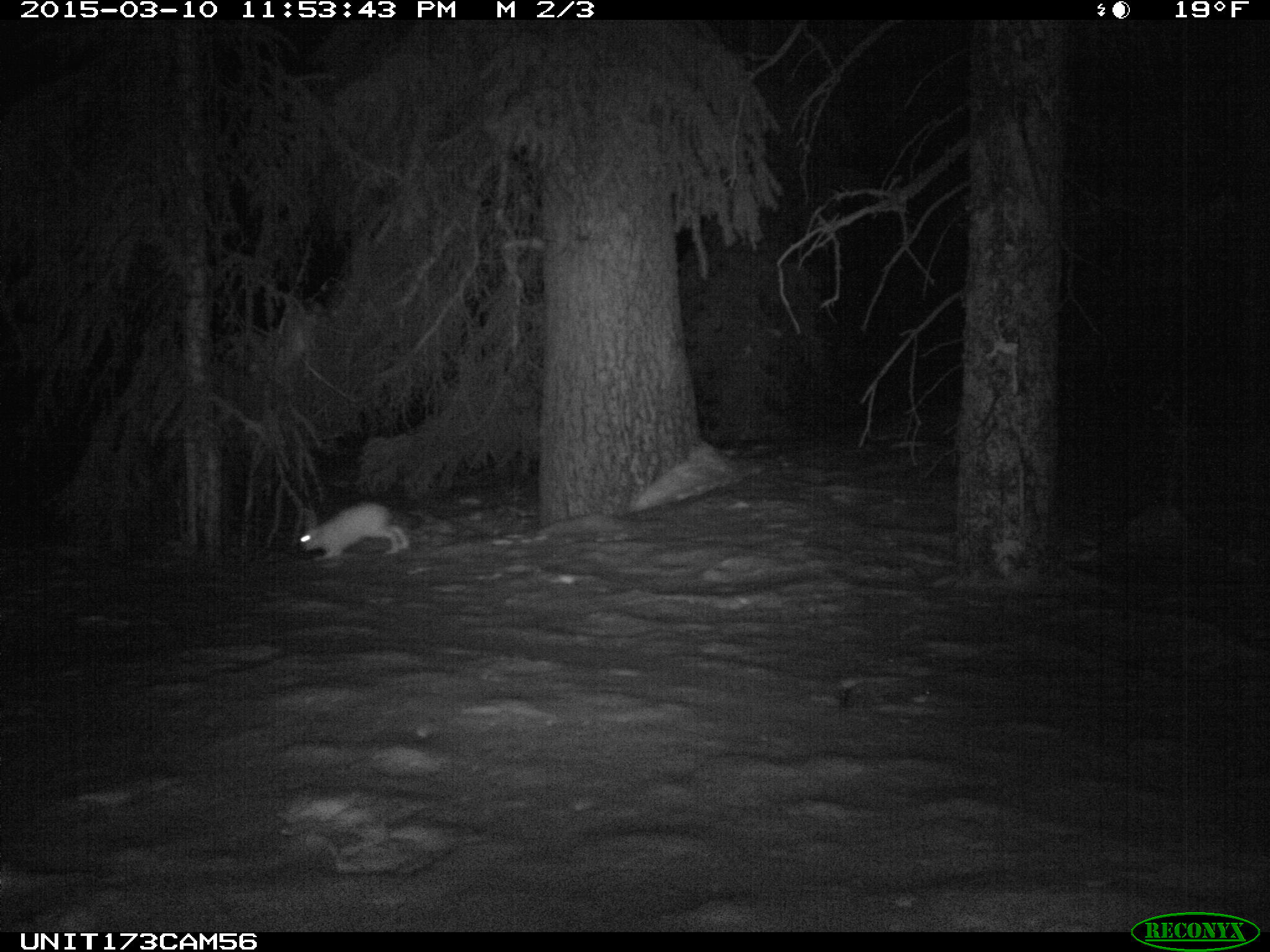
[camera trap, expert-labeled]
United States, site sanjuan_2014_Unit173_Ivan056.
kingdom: Animalia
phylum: Chordata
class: Mammalia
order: Lagomorpha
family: Leporidae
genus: Lepus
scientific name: Lepus americanus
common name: snowshoe hare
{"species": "Lepus americanus (snowshoe hare)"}